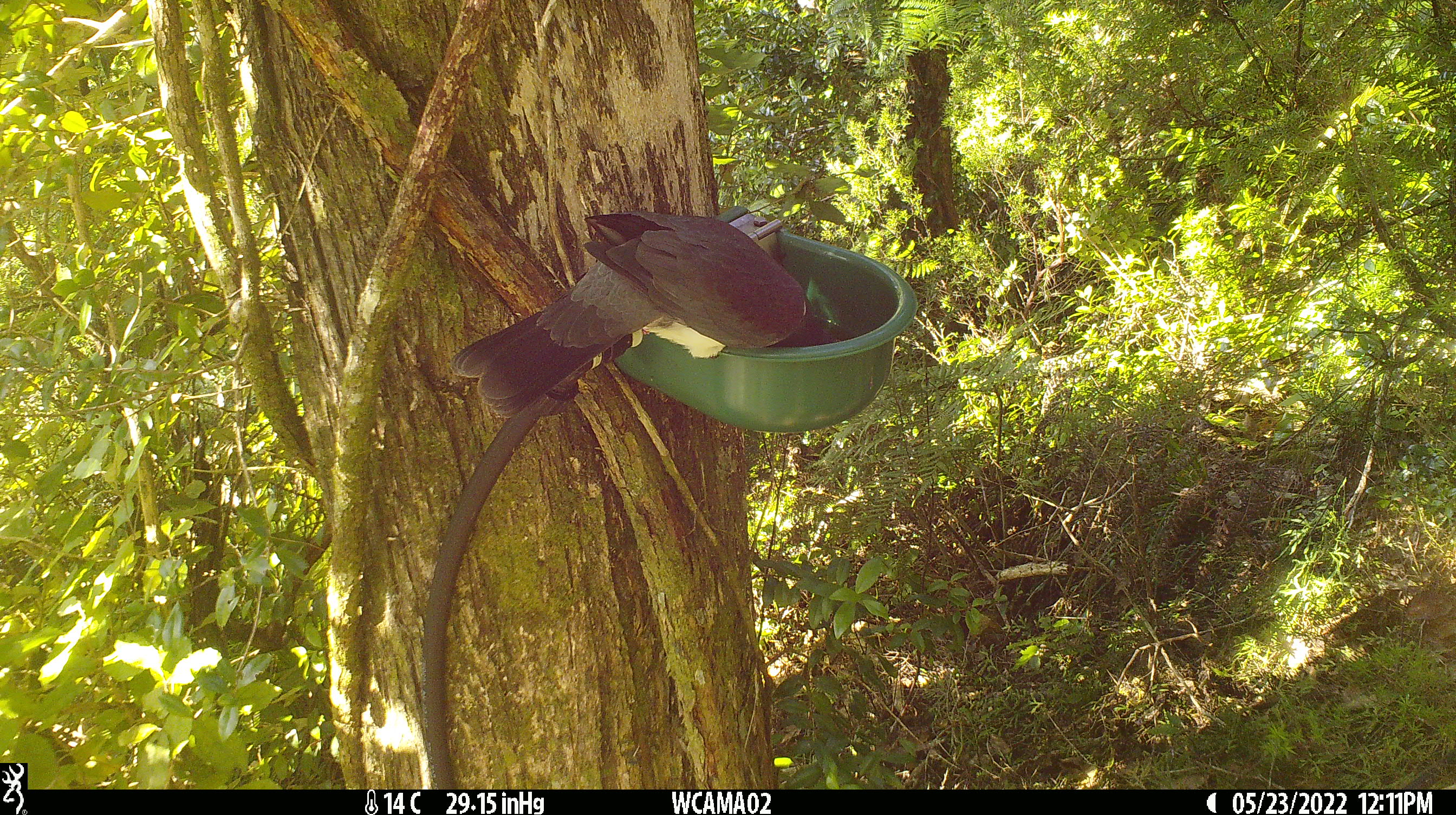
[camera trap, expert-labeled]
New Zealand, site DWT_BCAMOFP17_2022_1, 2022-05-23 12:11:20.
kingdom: Animalia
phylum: Chordata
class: Aves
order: Columbiformes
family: Columbidae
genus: Hemiphaga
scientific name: Hemiphaga novaeseelandiae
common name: new zealand pigeon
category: kereru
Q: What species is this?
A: Kereru (new zealand pigeon) (Hemiphaga novaeseelandiae).